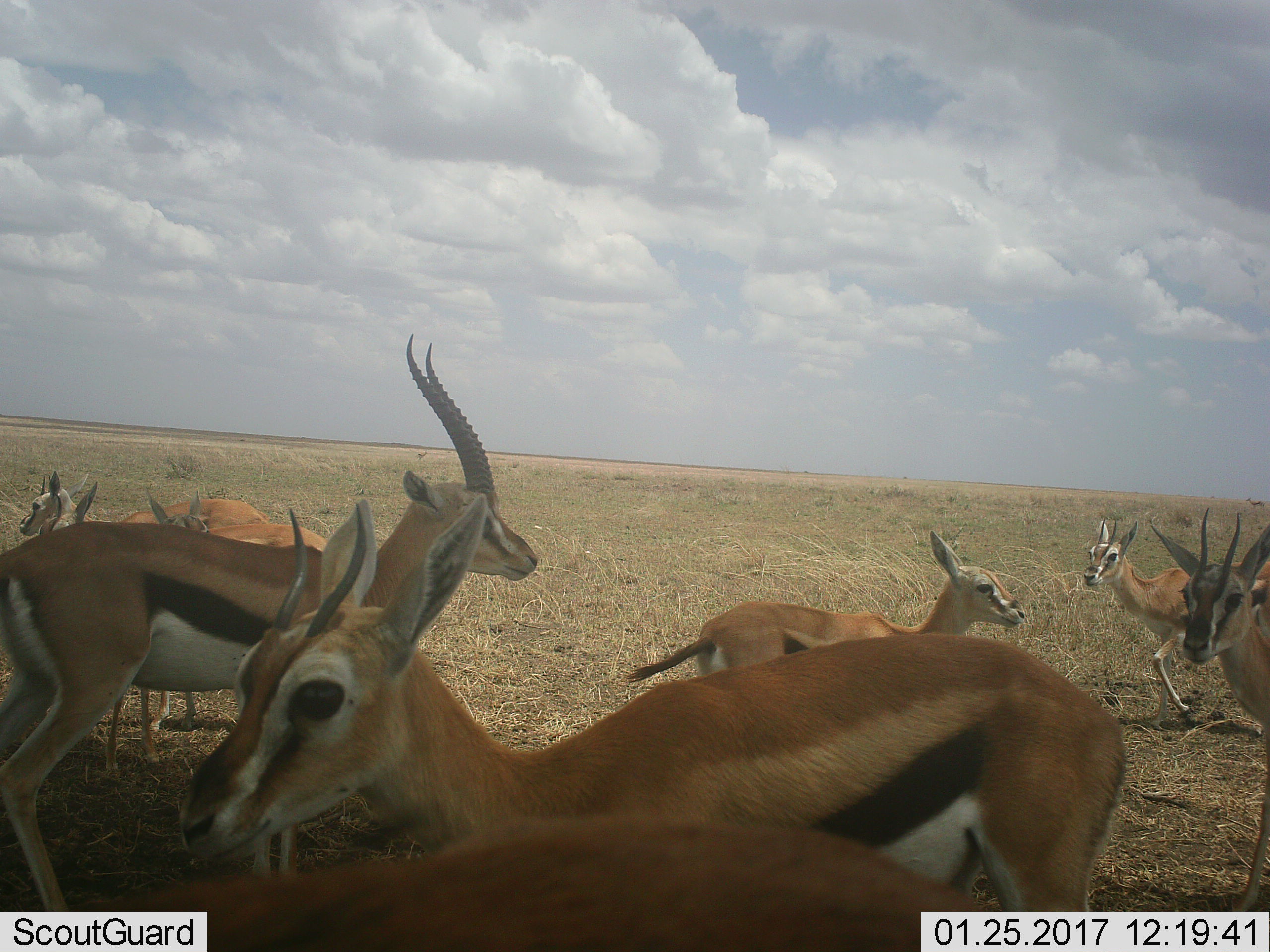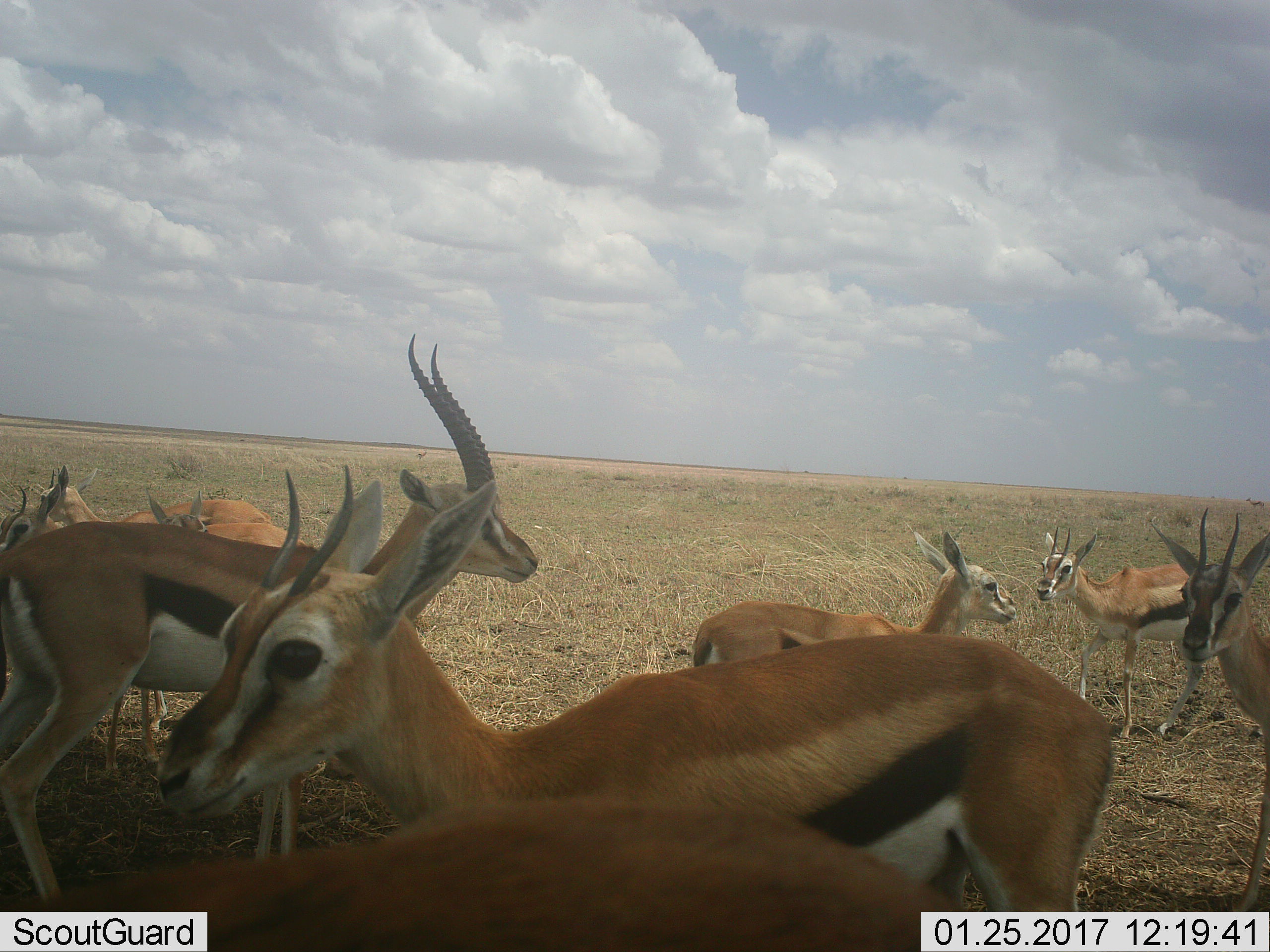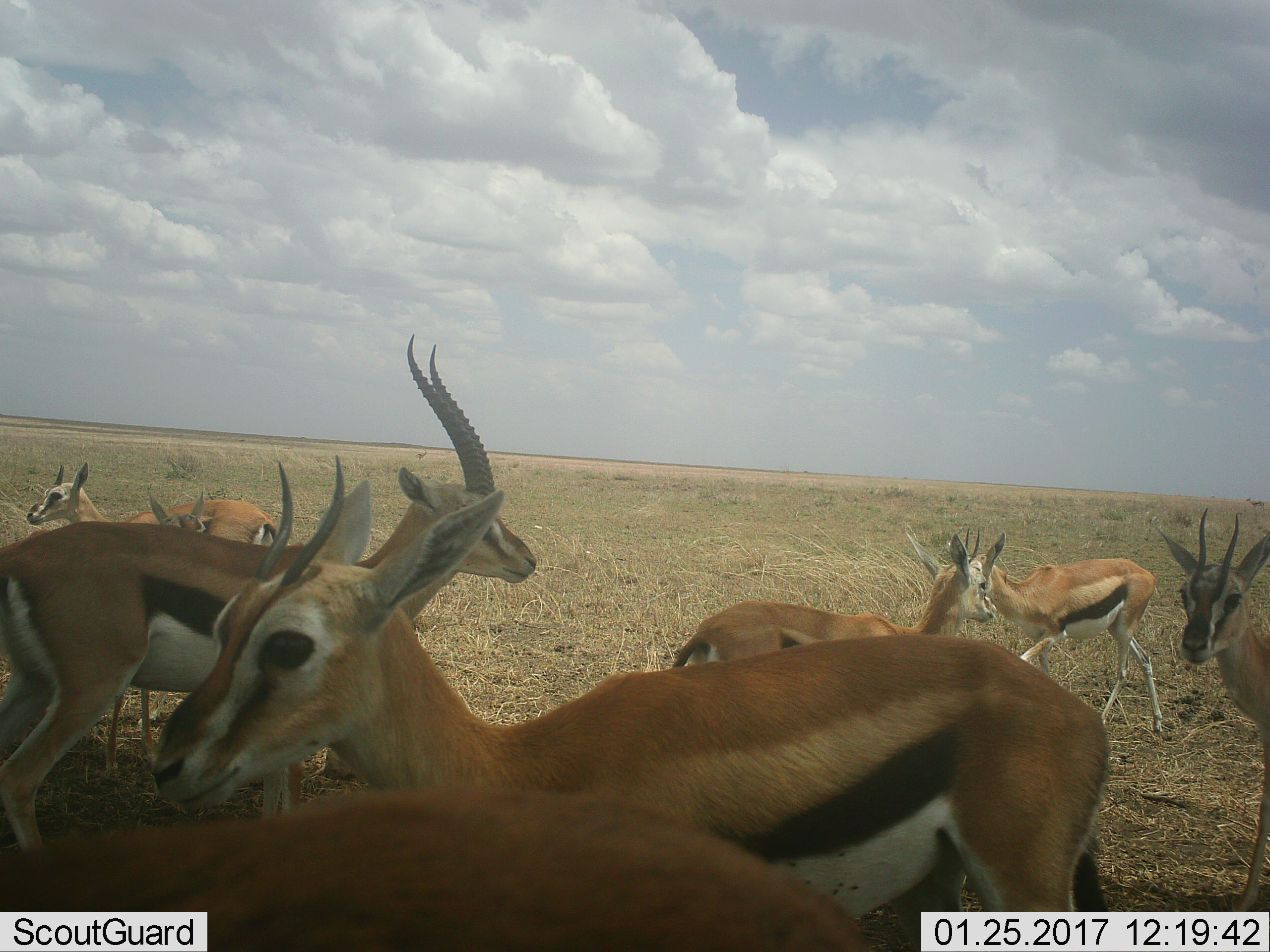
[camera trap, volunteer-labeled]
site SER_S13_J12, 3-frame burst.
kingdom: Animalia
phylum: Chordata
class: Mammalia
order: Artiodactyla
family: Bovidae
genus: Eudorcas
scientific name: Eudorcas thomsonii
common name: thomson's gazelle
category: gazellethomsons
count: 9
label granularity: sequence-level